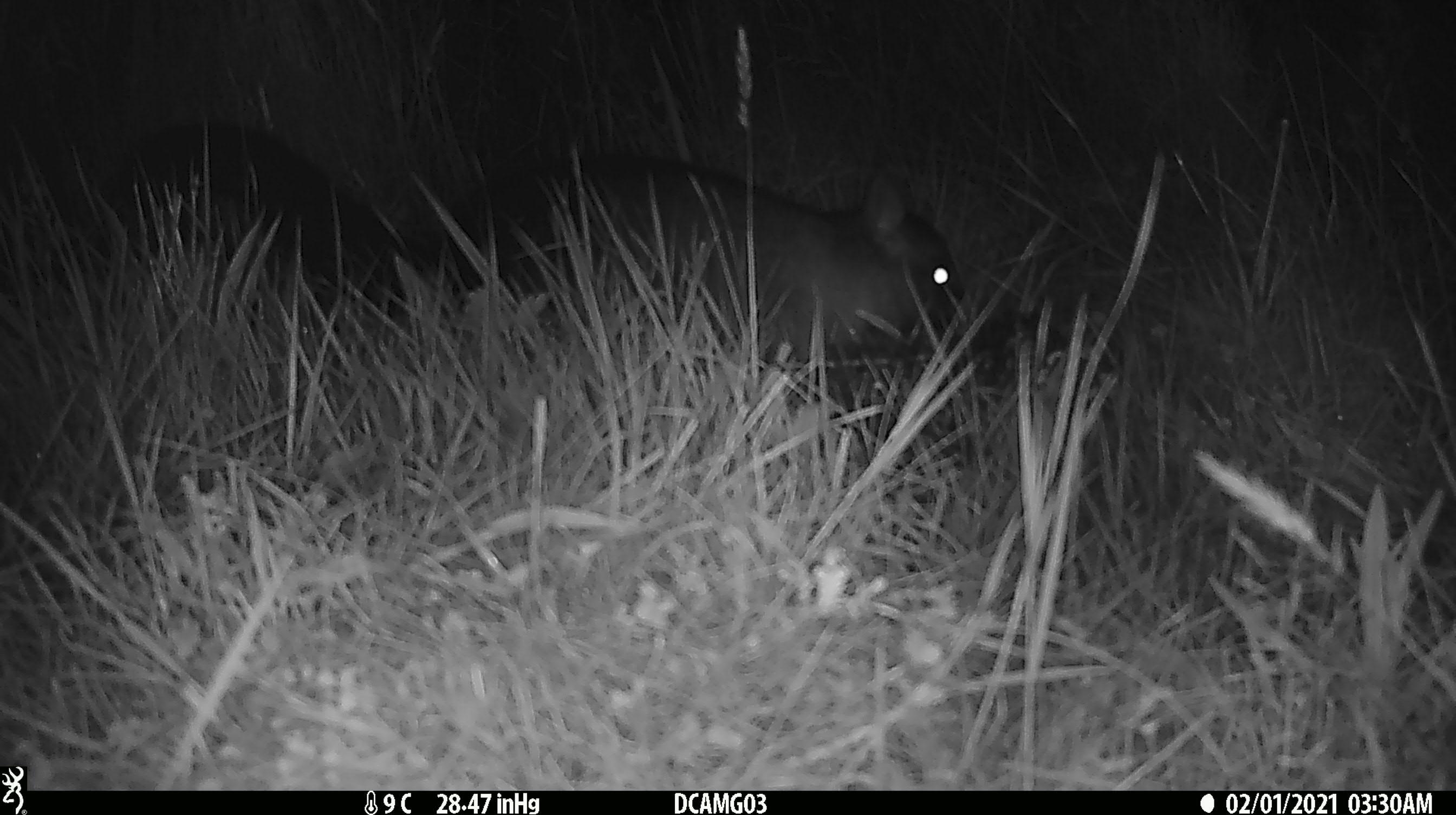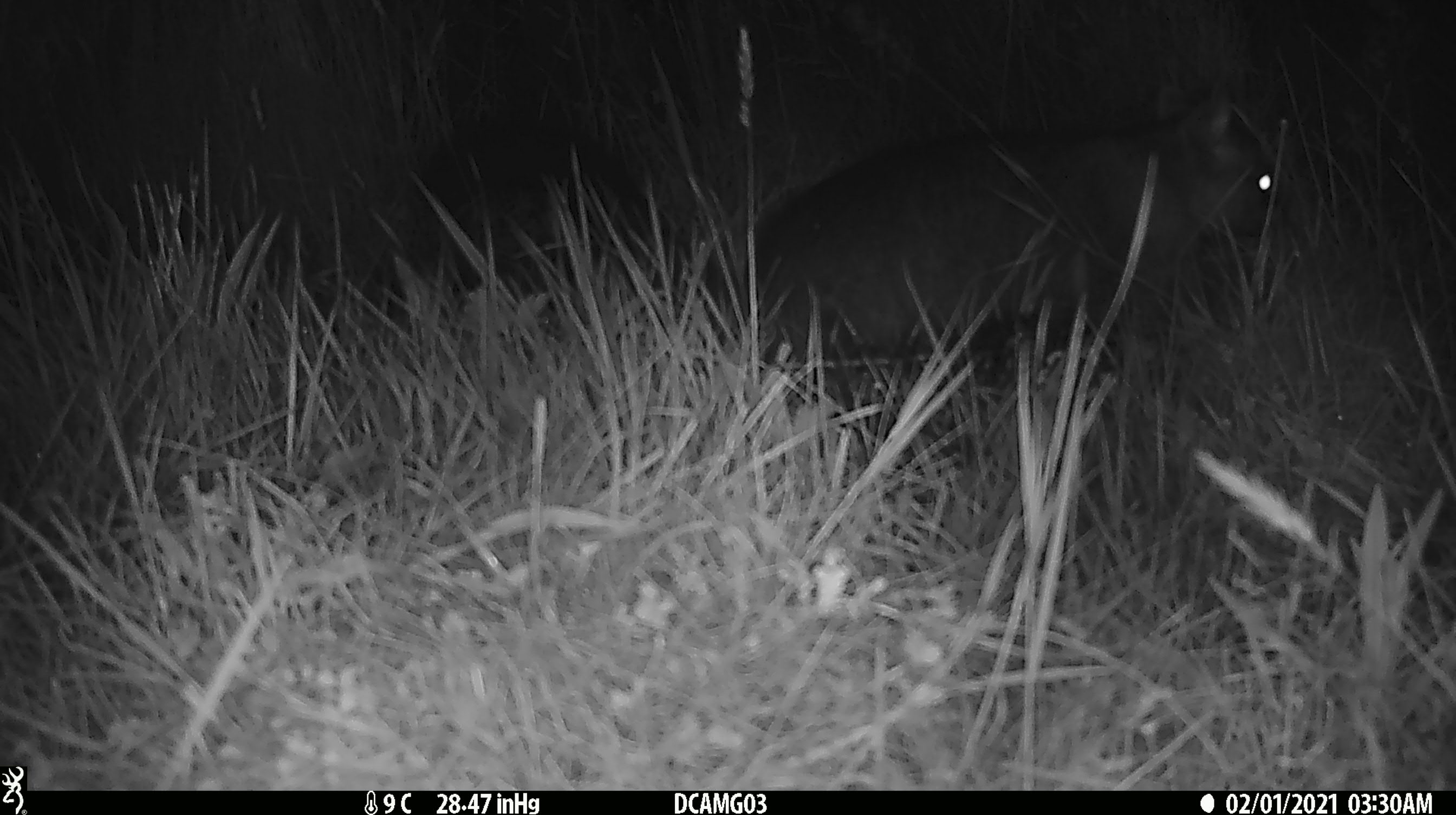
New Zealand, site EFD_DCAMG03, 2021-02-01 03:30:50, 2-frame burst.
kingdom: Animalia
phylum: Chordata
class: Mammalia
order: Diprotodontia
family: Phalangeridae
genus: Trichosurus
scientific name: Trichosurus vulpecula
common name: common brushtail possum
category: possum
Possum (common brushtail possum) (Trichosurus vulpecula).